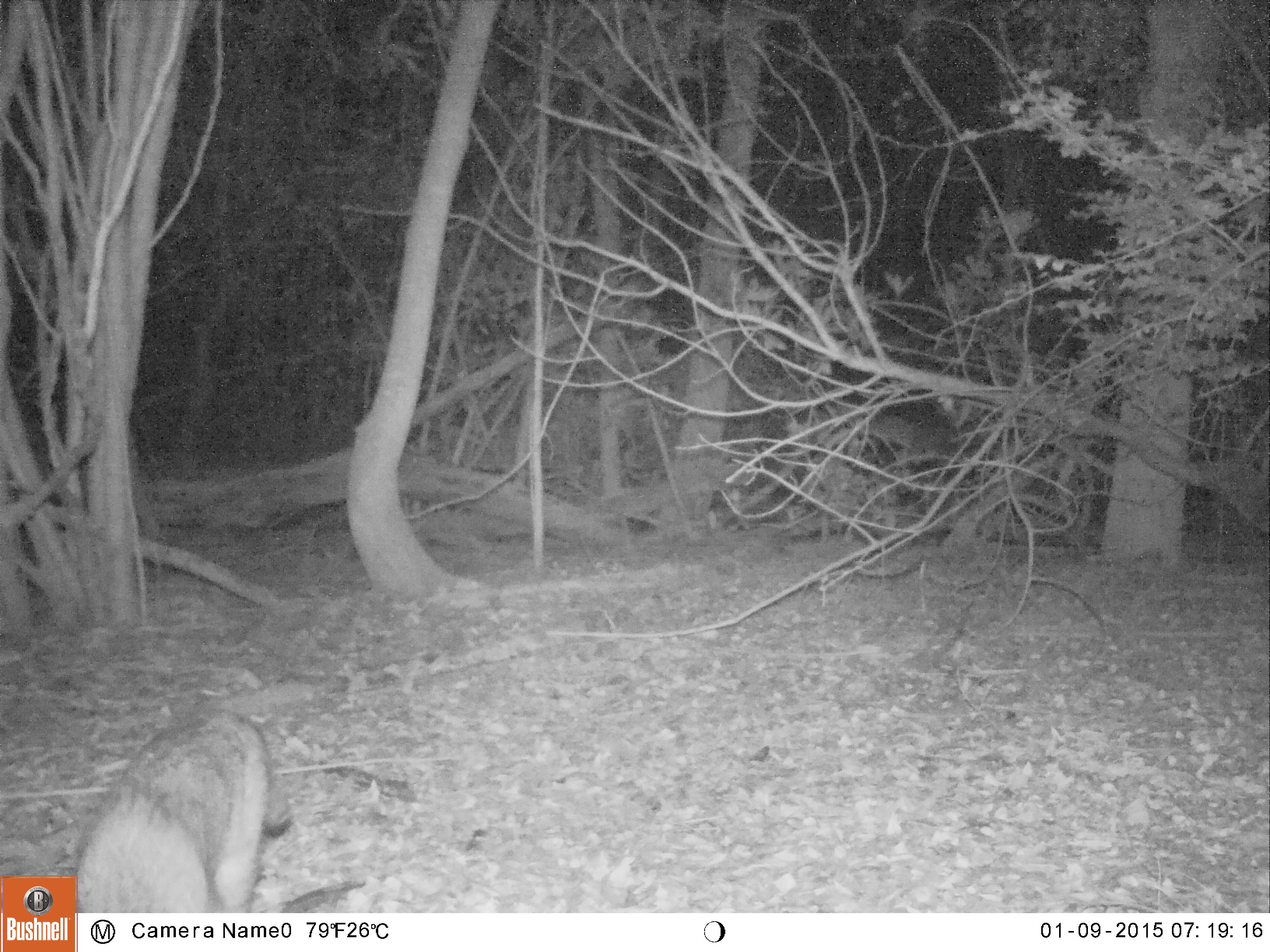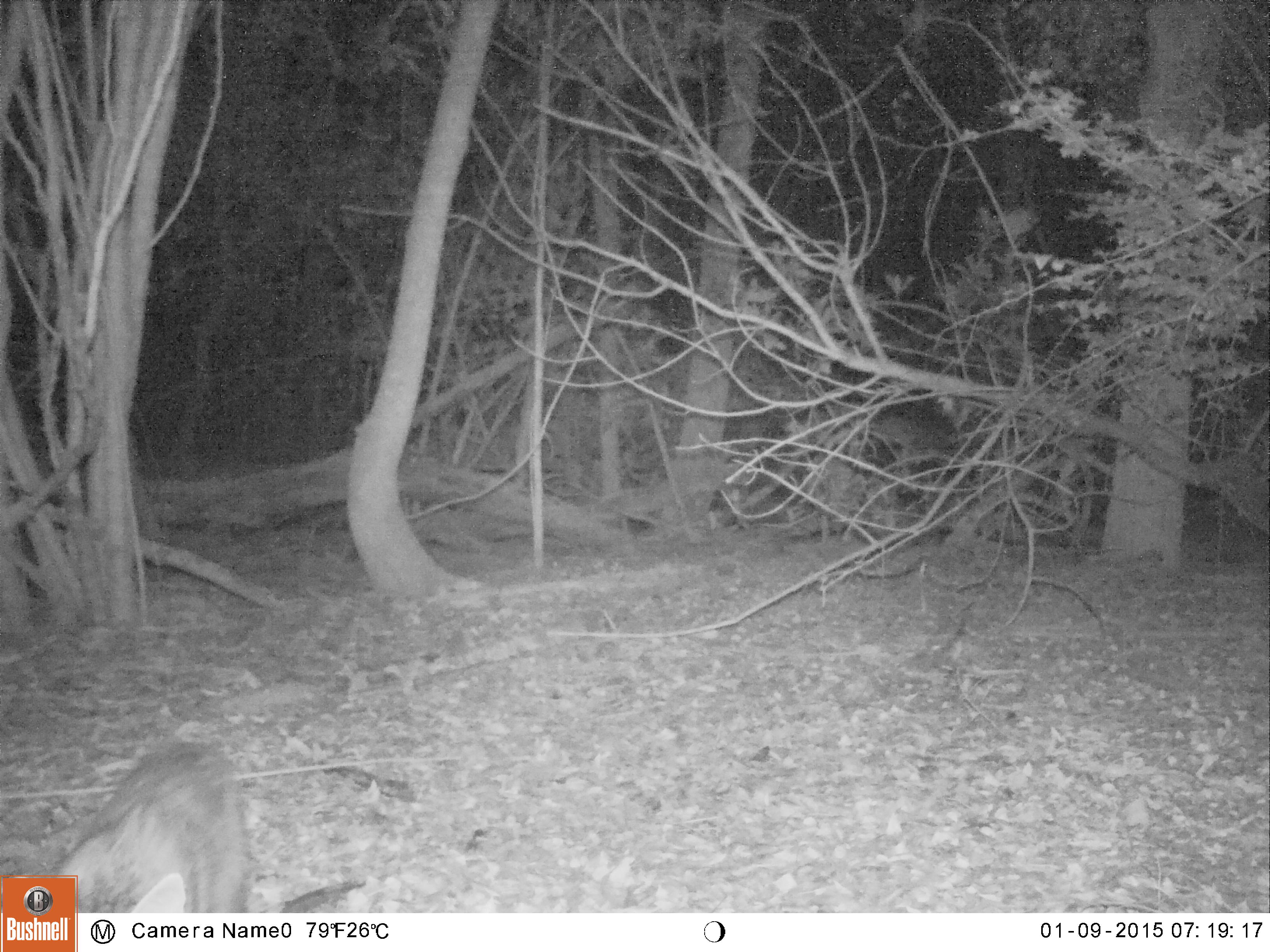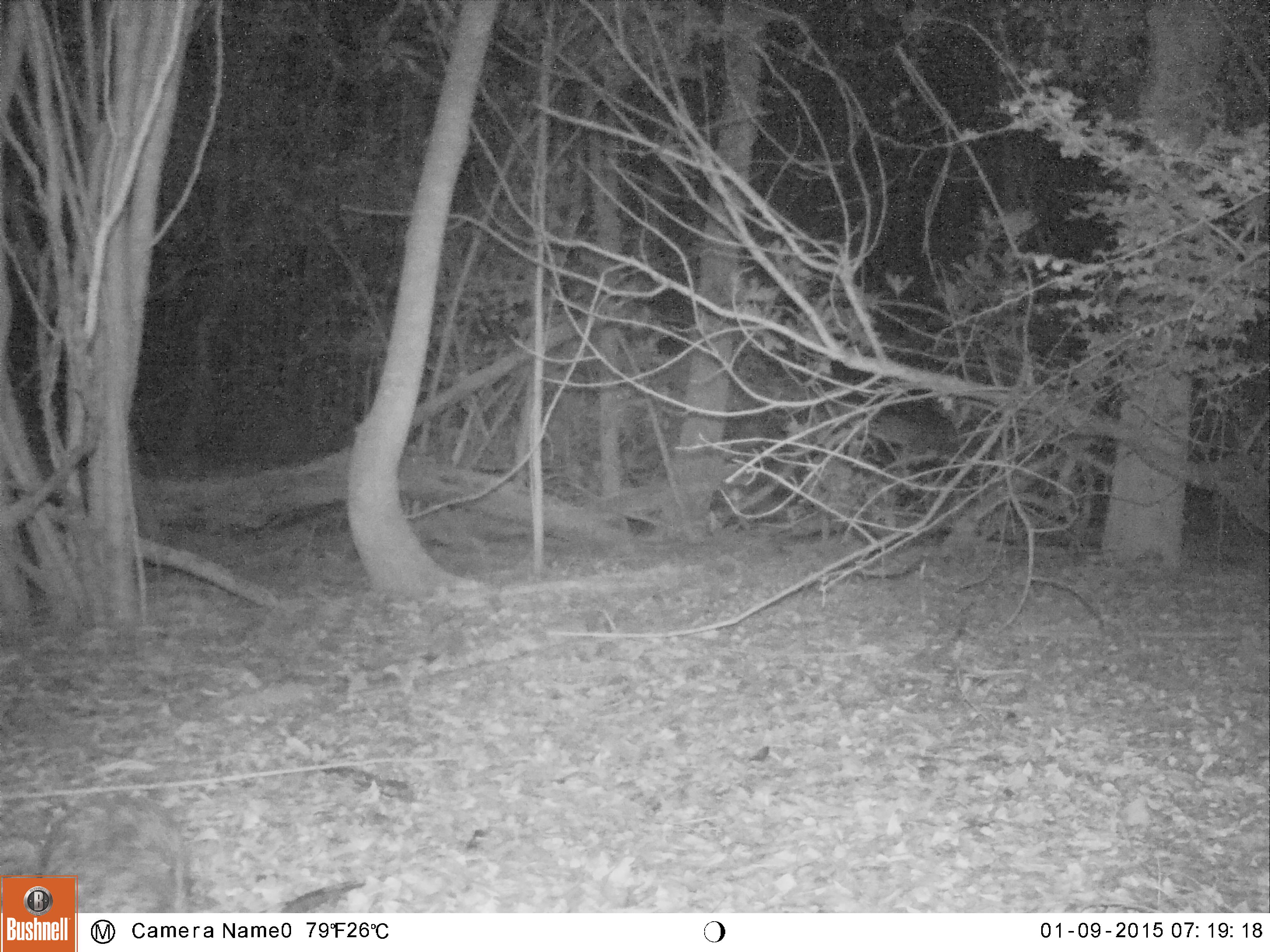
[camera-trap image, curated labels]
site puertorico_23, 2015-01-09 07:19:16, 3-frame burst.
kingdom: Animalia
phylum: Chordata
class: Mammalia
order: Carnivora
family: Felidae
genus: Felis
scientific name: Felis catus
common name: cat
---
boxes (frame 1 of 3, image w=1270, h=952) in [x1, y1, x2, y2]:
cat: [75, 700, 297, 908]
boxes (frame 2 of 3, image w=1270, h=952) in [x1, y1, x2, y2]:
cat: [38, 744, 249, 916]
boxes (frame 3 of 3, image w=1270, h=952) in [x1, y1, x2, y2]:
cat: [46, 783, 190, 919]